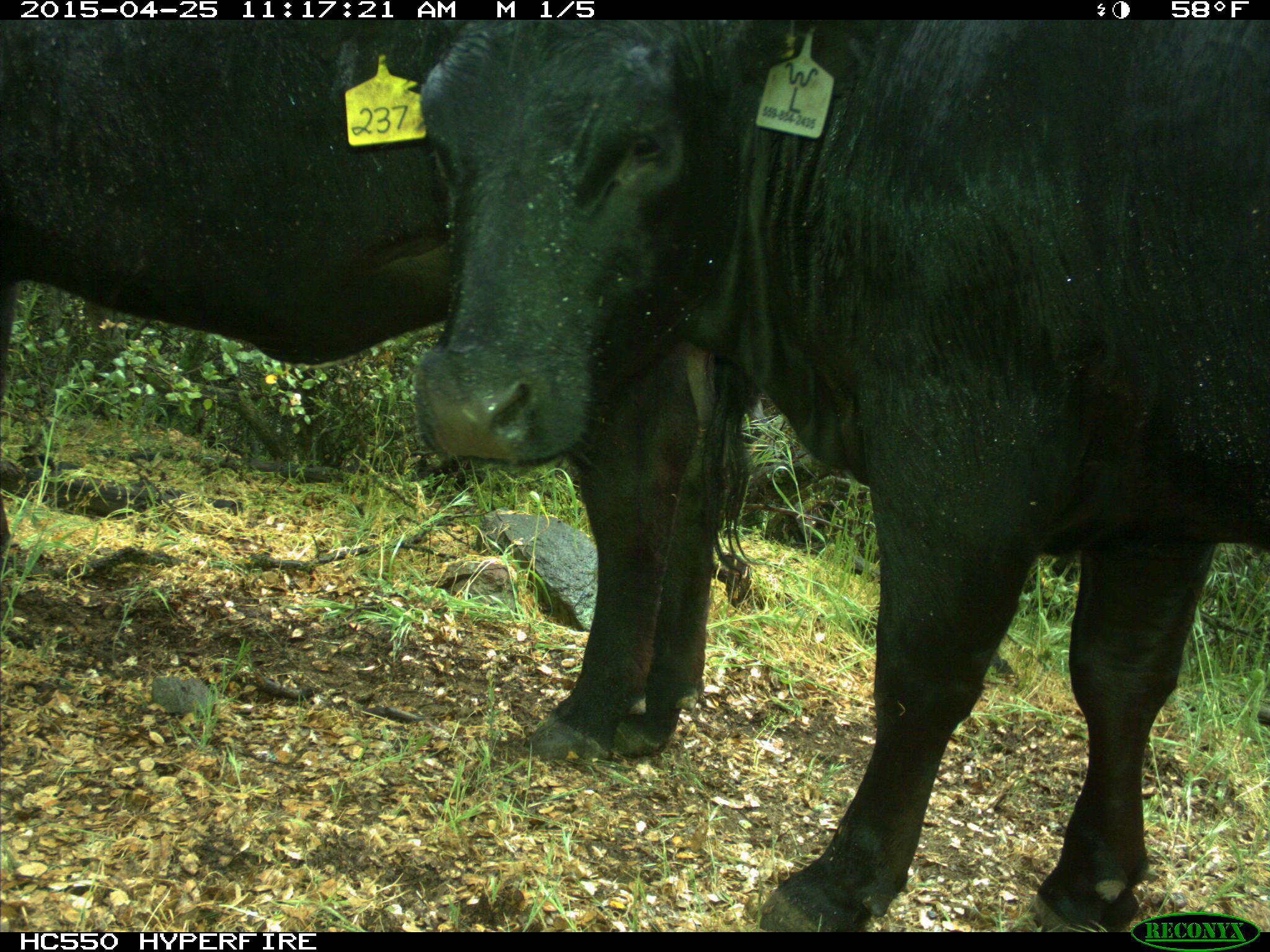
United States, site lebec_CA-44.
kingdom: Animalia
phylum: Chordata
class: Mammalia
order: Artiodactyla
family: Suidae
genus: Sus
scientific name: Sus scrofa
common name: wild boar